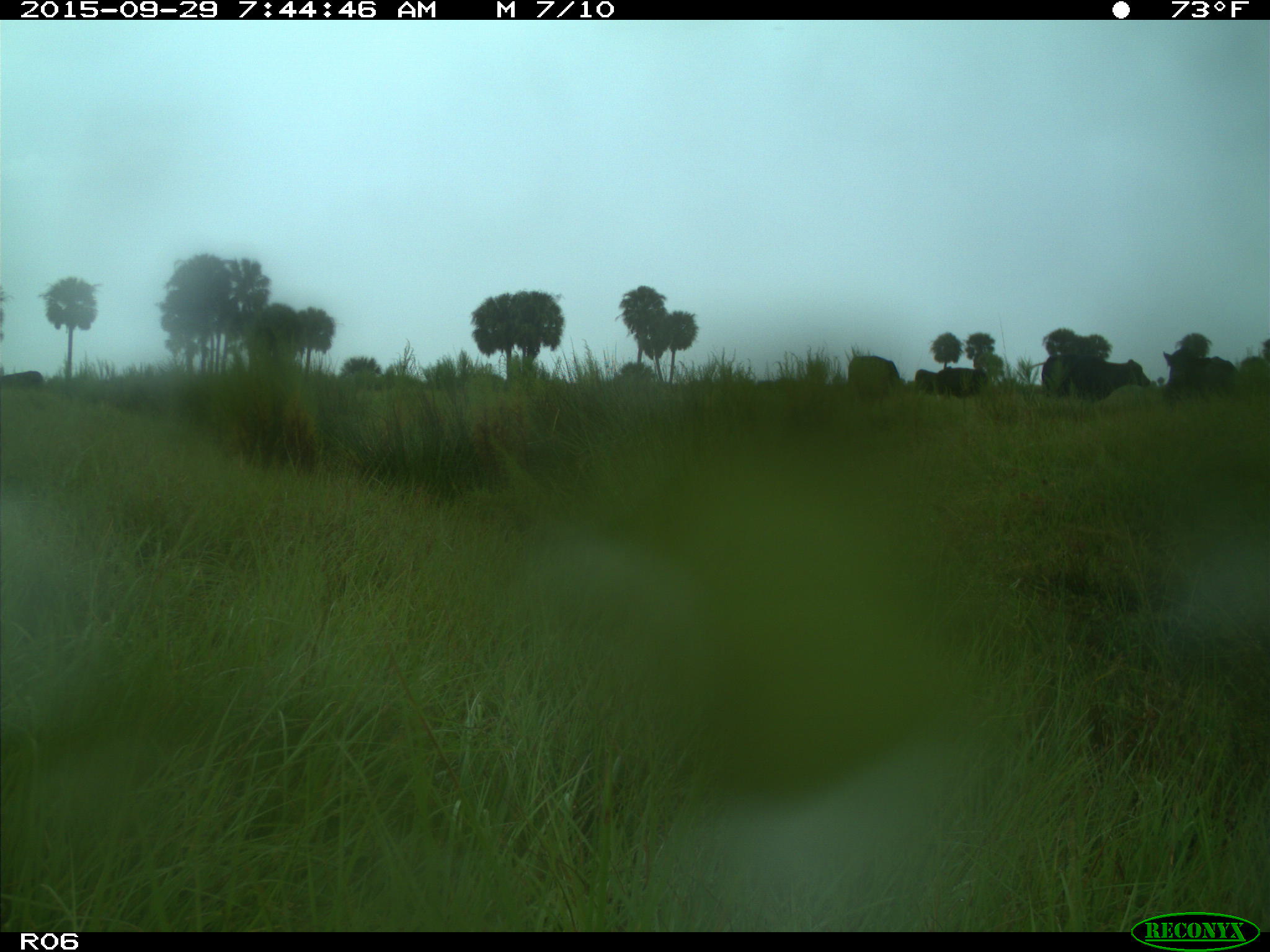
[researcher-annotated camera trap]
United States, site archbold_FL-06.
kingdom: Animalia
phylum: Chordata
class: Mammalia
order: Artiodactyla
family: Bovidae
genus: Bos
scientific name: Bos taurus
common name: domestic cow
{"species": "Bos taurus (domestic cow)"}